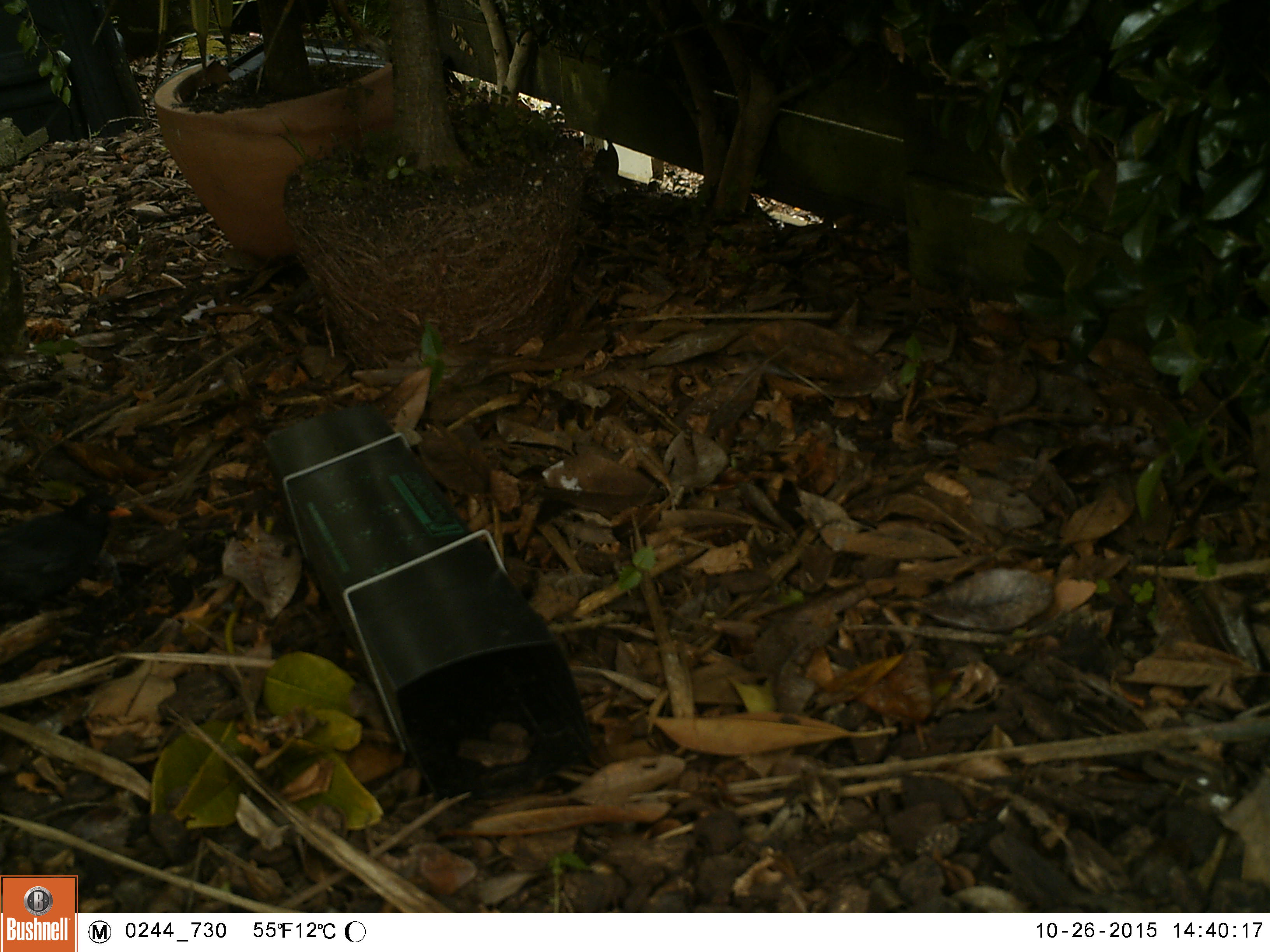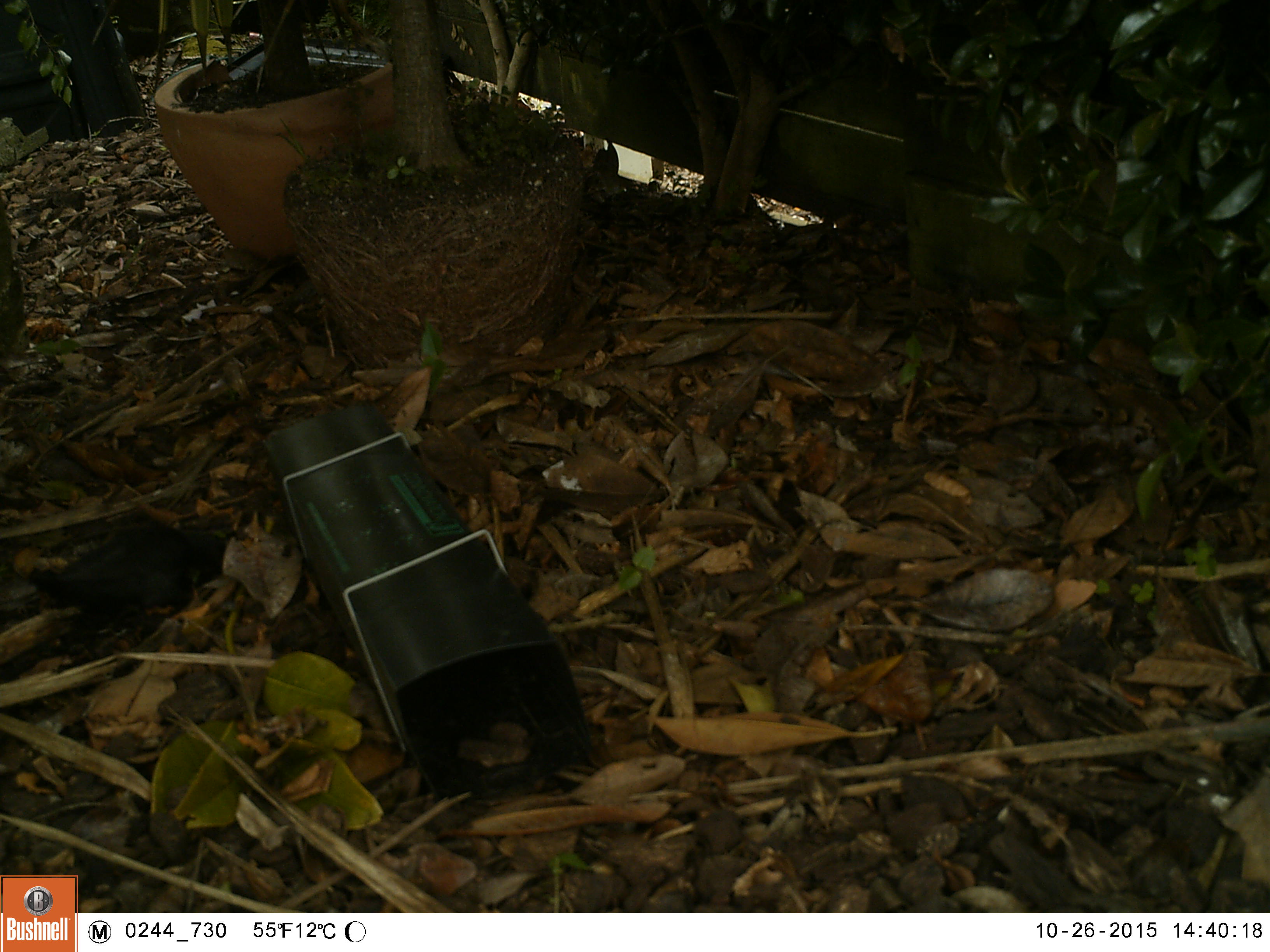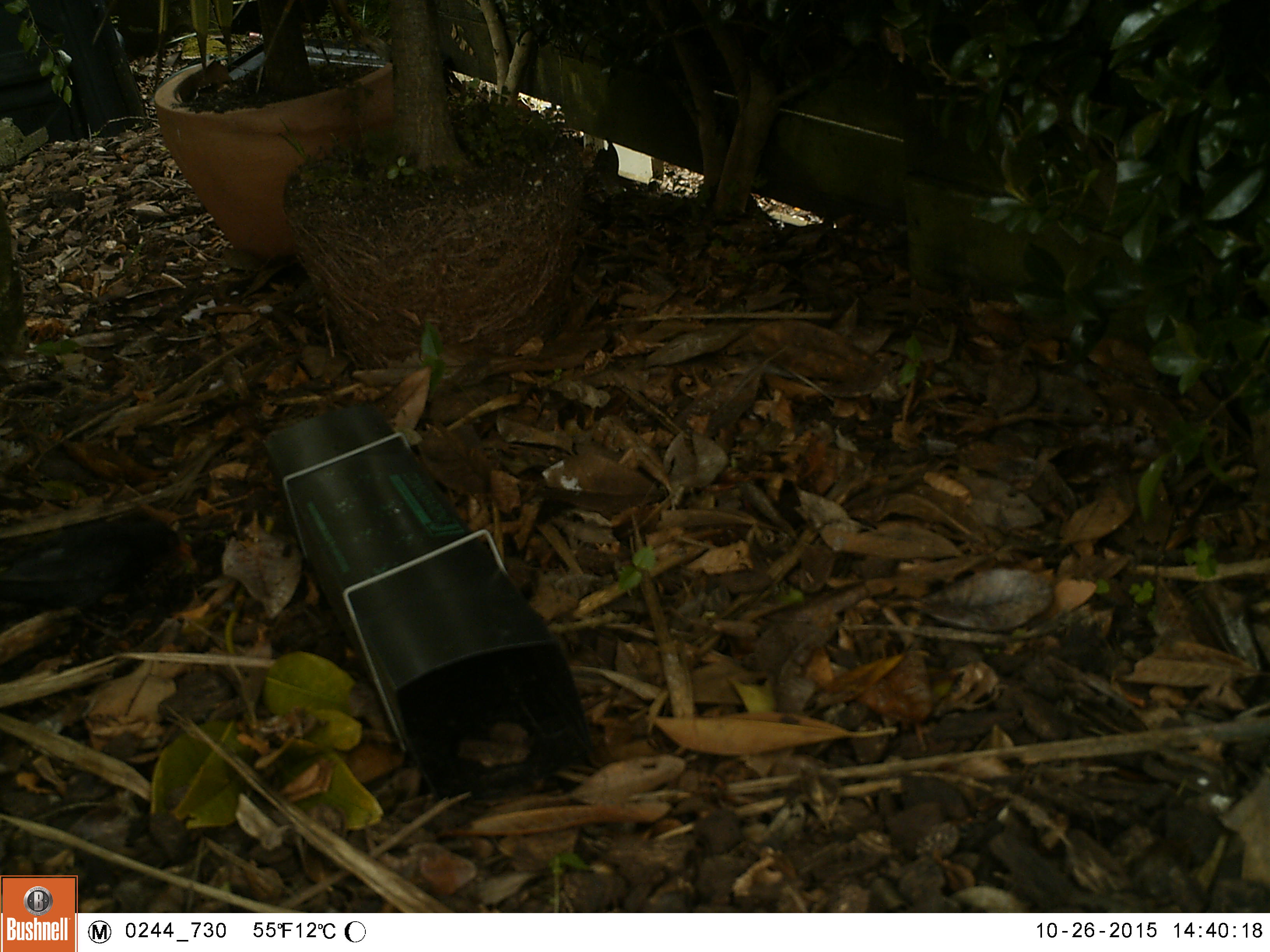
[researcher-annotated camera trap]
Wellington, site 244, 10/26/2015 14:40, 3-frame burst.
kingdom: Animalia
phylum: Chordata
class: Aves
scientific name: Aves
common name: bird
Bird (Aves).